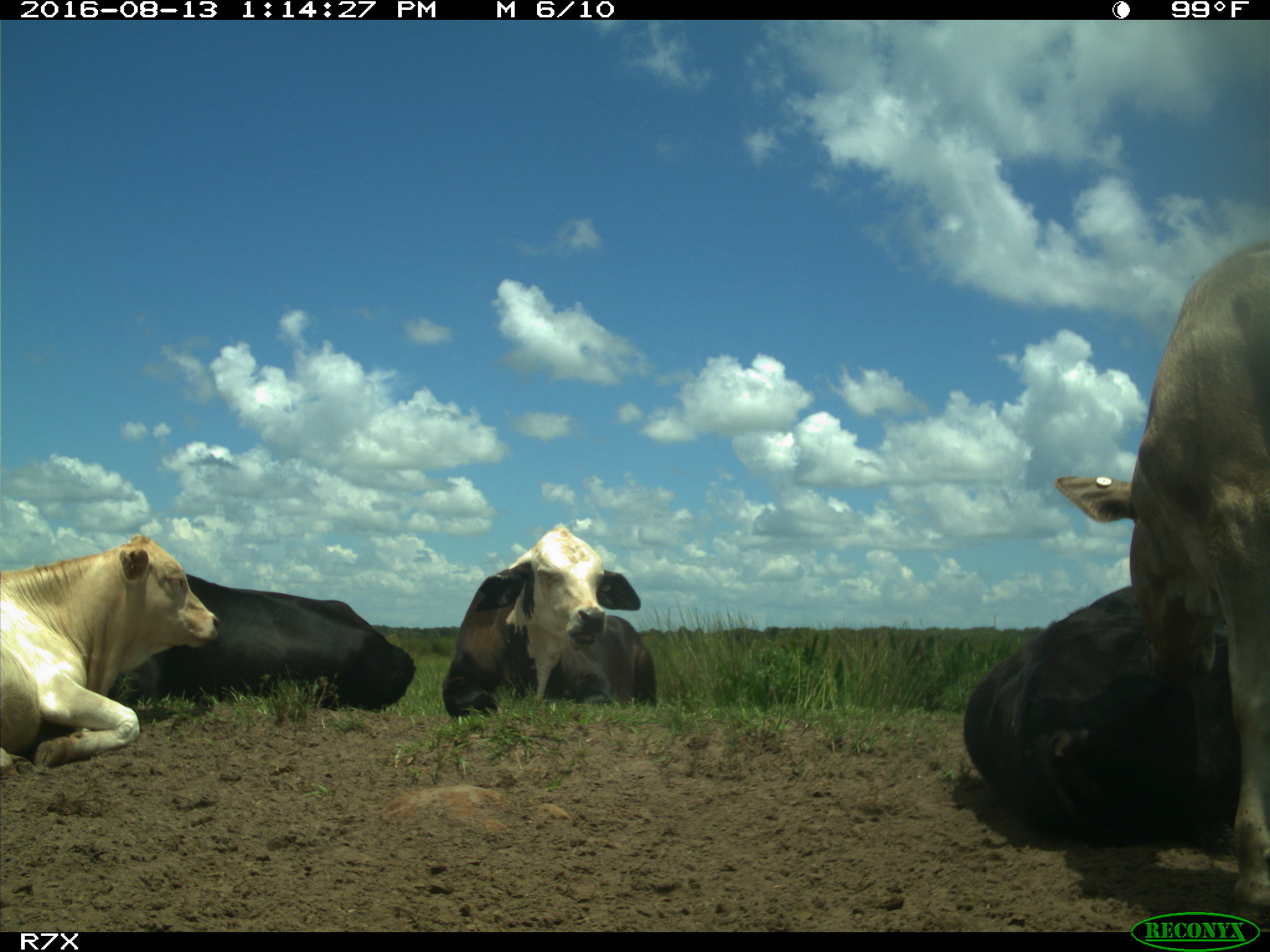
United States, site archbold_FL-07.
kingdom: Animalia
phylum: Chordata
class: Mammalia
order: Artiodactyla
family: Bovidae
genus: Bos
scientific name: Bos taurus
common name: domestic cow